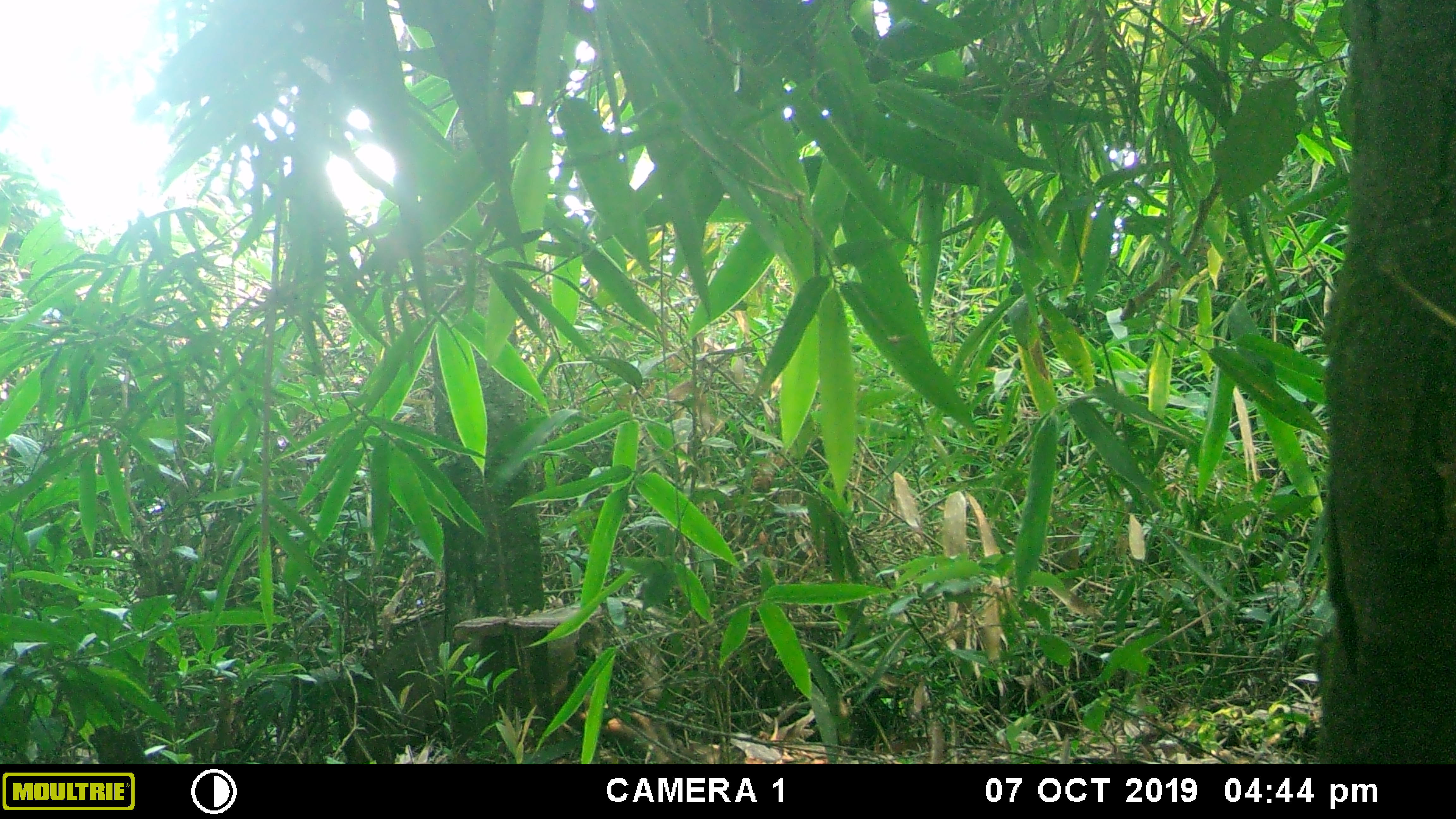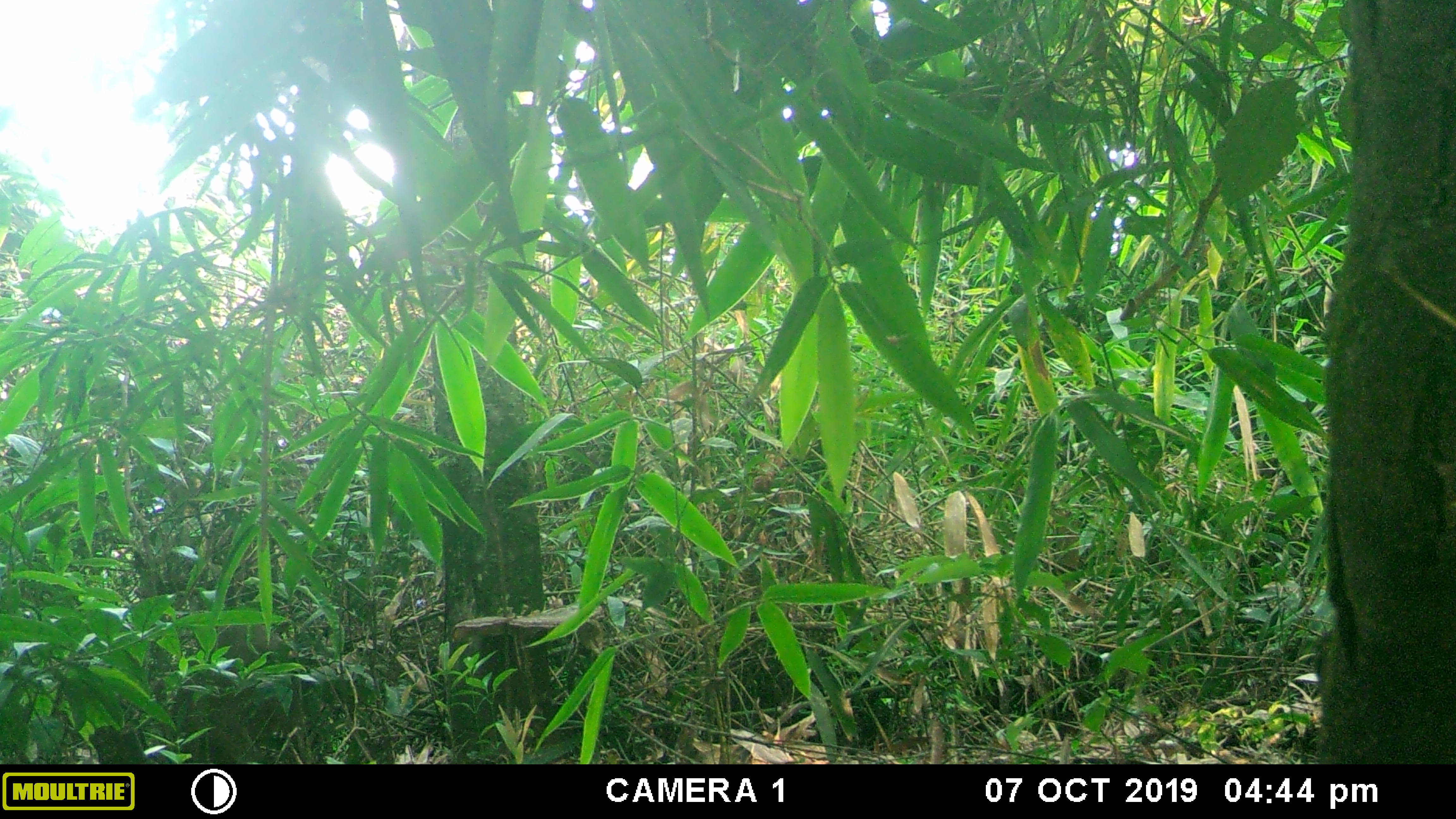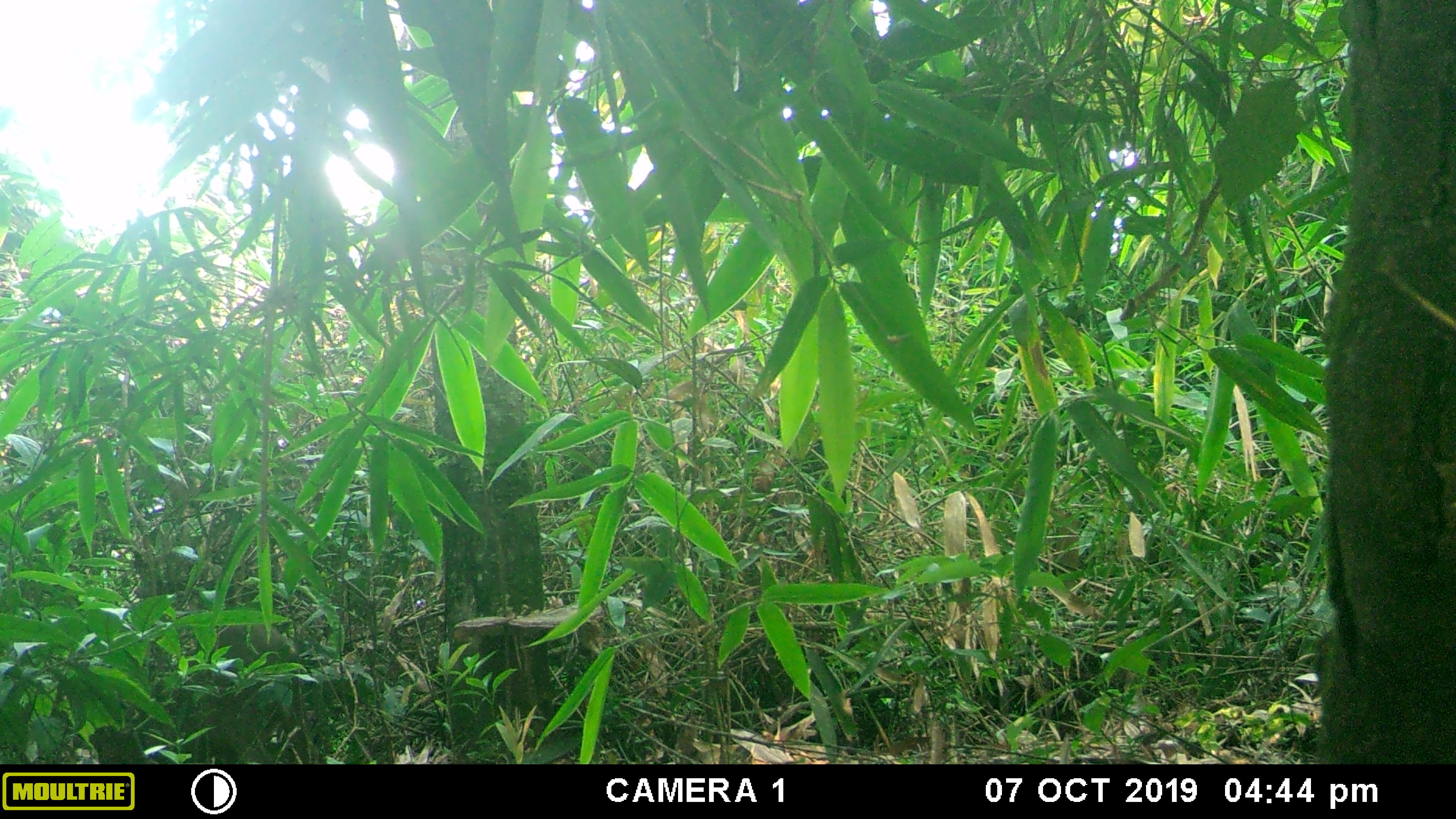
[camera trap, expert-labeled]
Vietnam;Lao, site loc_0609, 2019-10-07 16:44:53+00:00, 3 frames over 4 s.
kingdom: Animalia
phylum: Chordata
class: Mammalia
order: Artiodactyla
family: Suidae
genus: Sus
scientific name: Sus scrofa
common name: eurasian wild pig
Eurasian wild pig (Sus scrofa). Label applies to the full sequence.